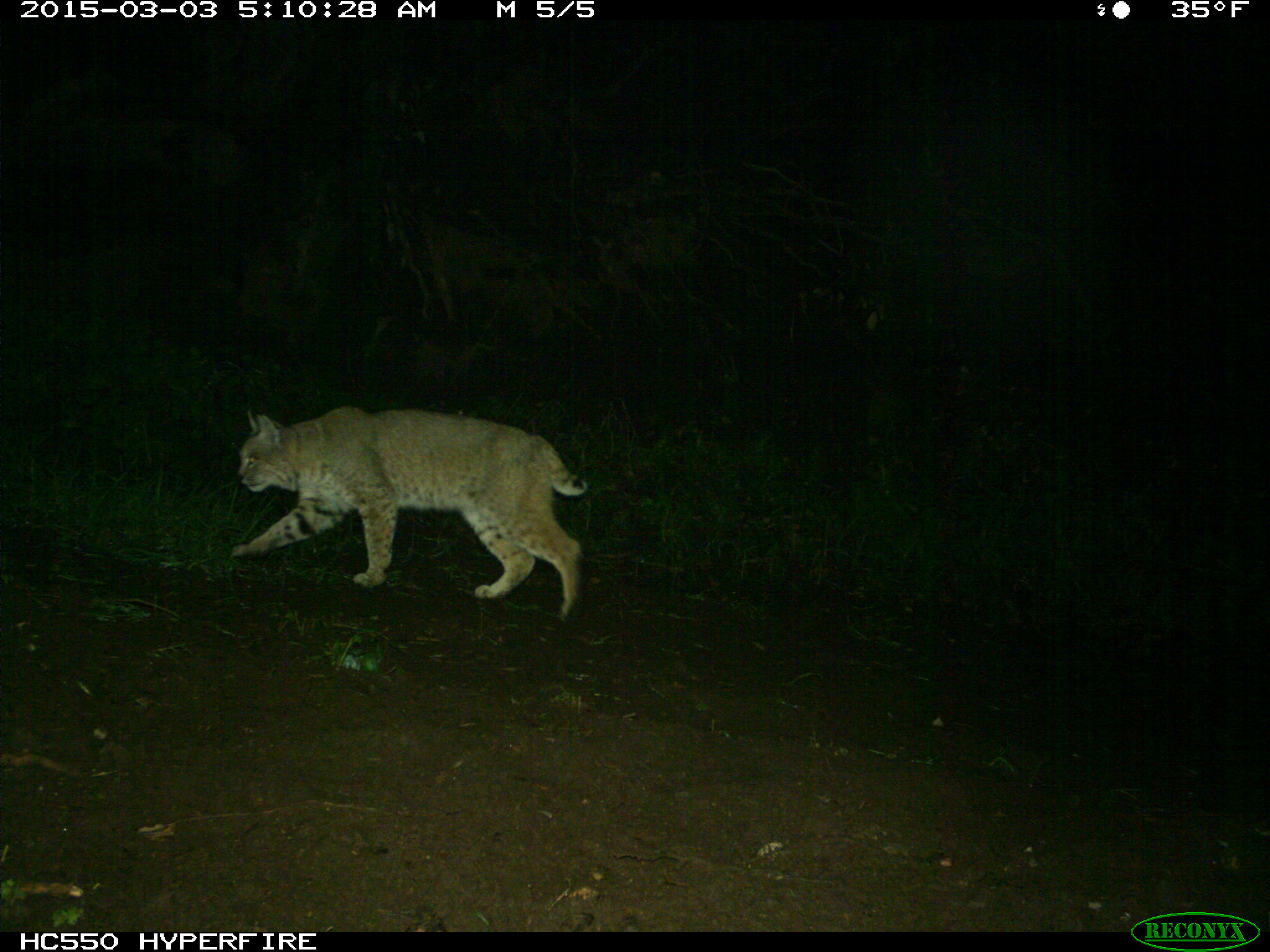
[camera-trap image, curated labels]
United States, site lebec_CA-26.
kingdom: Animalia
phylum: Chordata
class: Mammalia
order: Carnivora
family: Felidae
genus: Lynx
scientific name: Lynx rufus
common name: bobcat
Lynx rufus (bobcat).